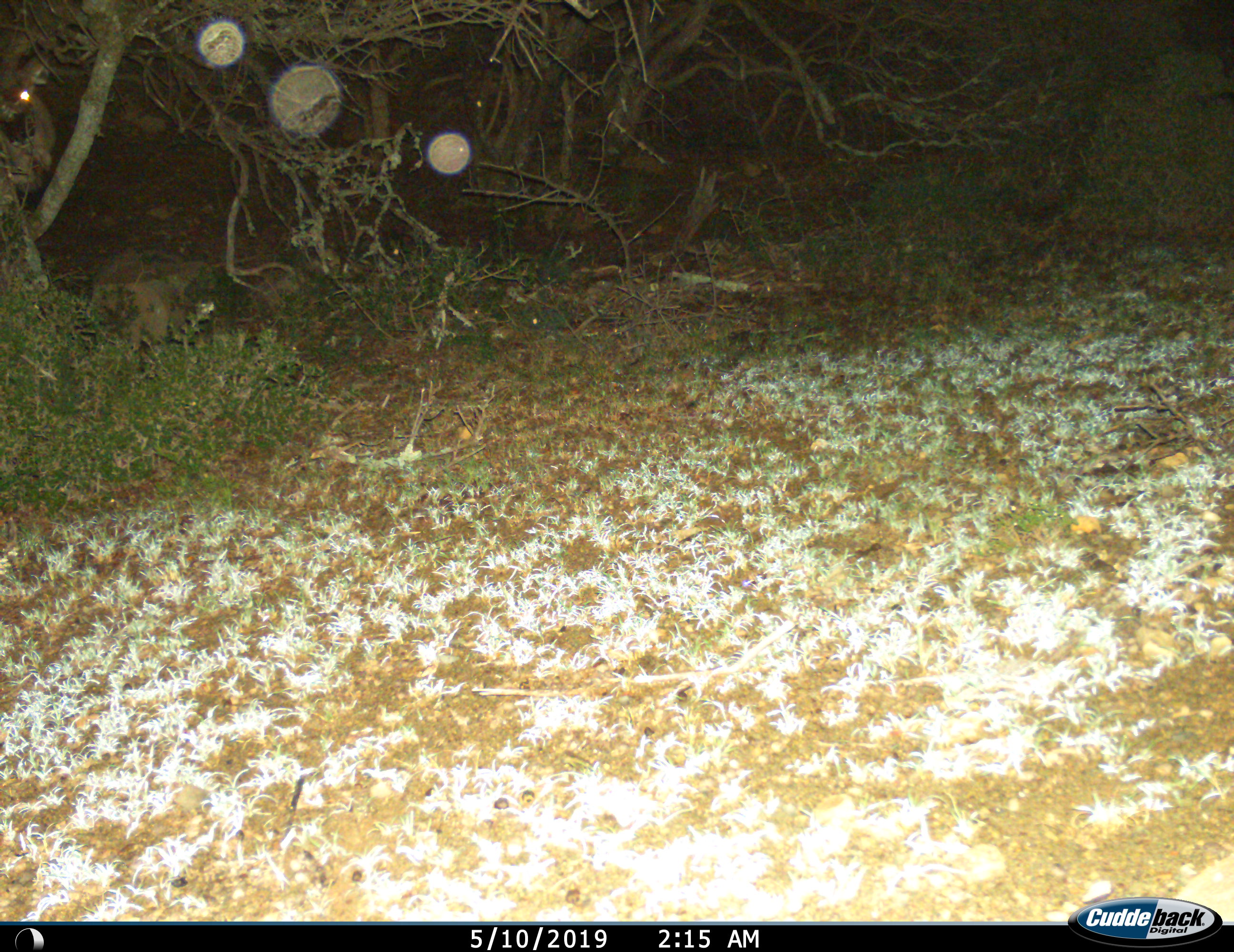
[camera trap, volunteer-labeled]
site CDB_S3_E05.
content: unidentified animal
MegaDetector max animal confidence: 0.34